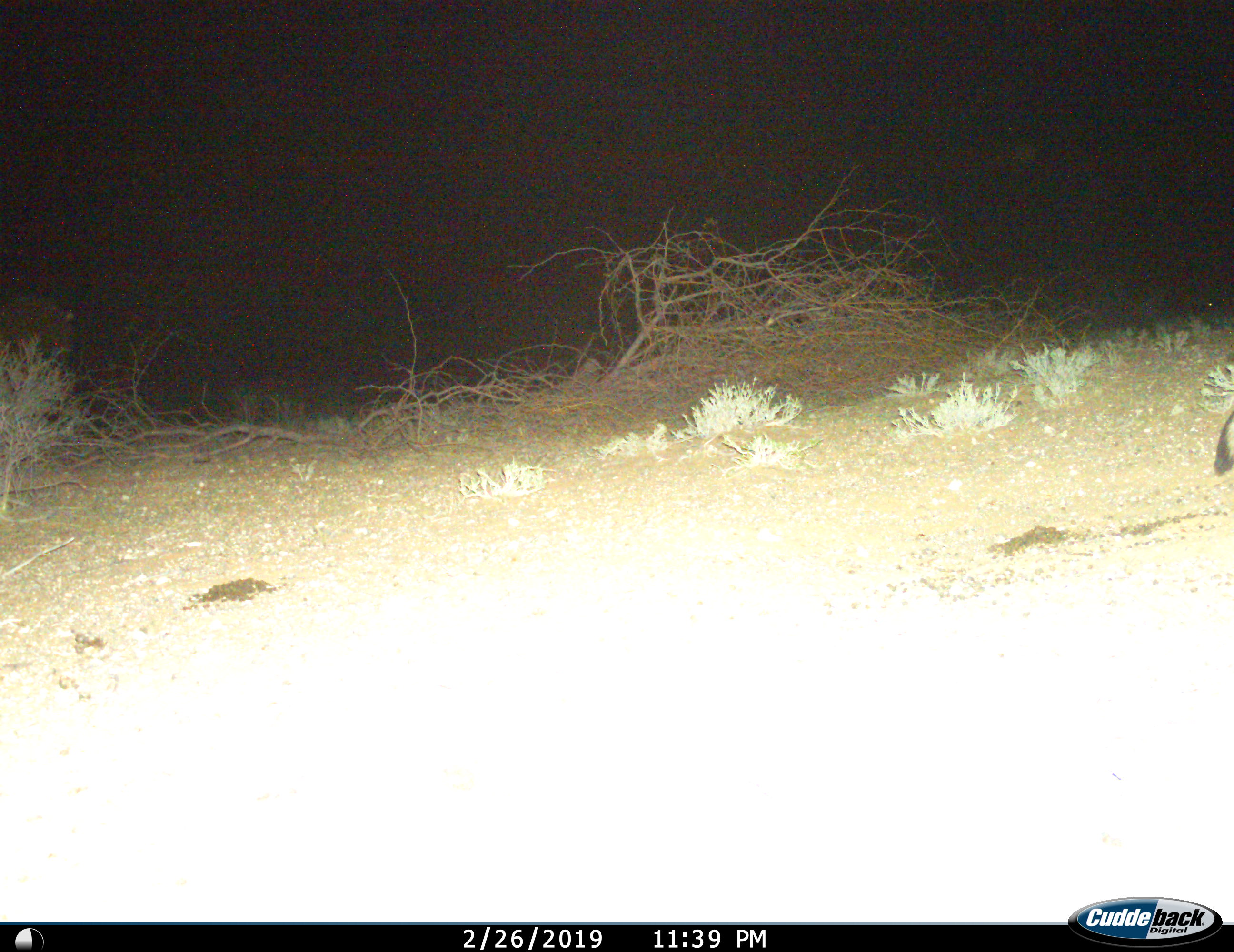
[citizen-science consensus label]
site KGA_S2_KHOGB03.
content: unidentified animal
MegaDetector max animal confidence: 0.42